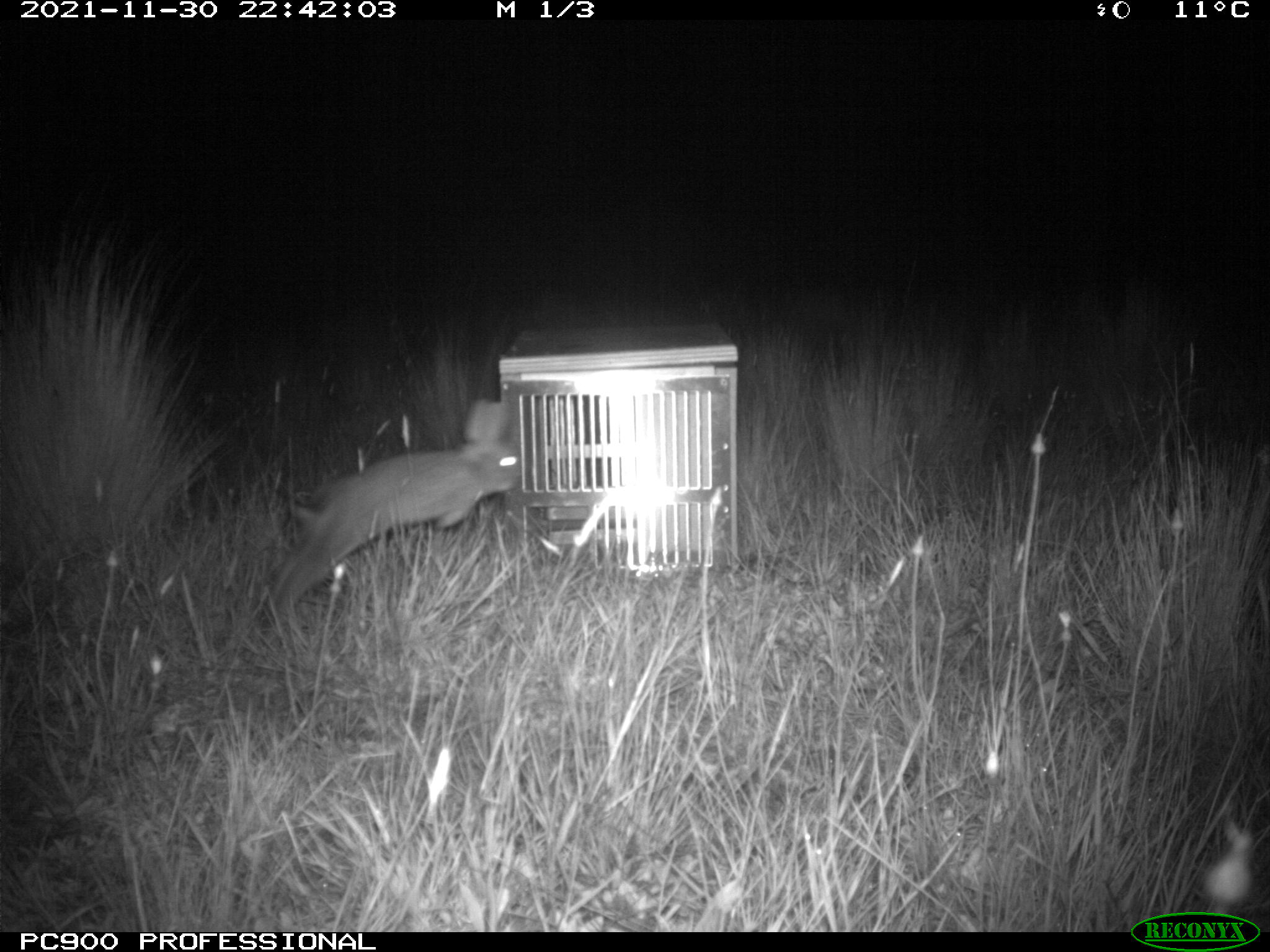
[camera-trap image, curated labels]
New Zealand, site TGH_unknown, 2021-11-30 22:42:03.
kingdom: Animalia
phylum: Chordata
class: Mammalia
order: Lagomorpha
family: Leporidae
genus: Oryctolagus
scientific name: Oryctolagus cuniculus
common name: european rabbit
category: rabbit